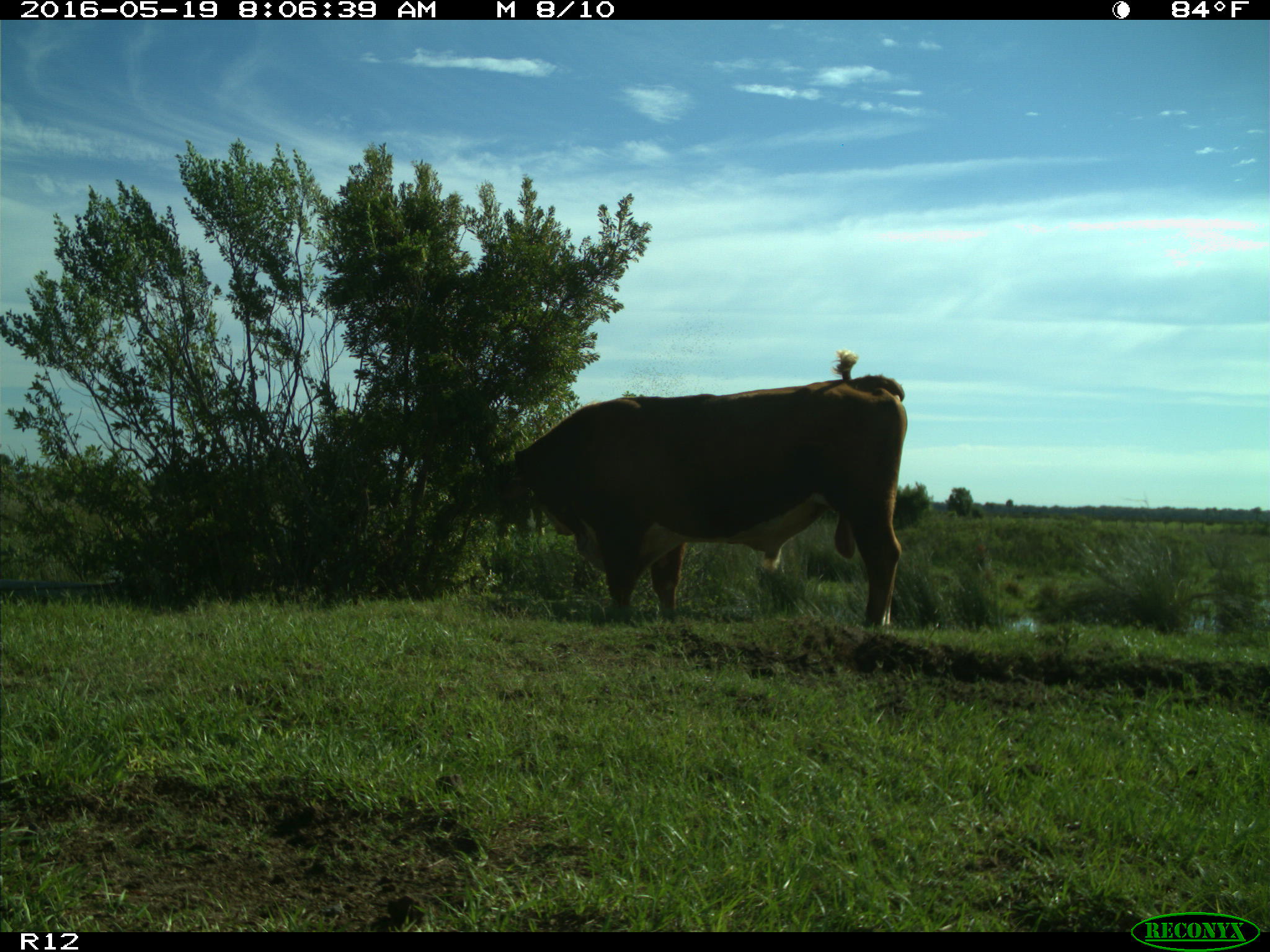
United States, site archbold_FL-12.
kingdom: Animalia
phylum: Chordata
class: Mammalia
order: Artiodactyla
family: Bovidae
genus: Bos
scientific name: Bos taurus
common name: domestic cow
Bos taurus (domestic cow).